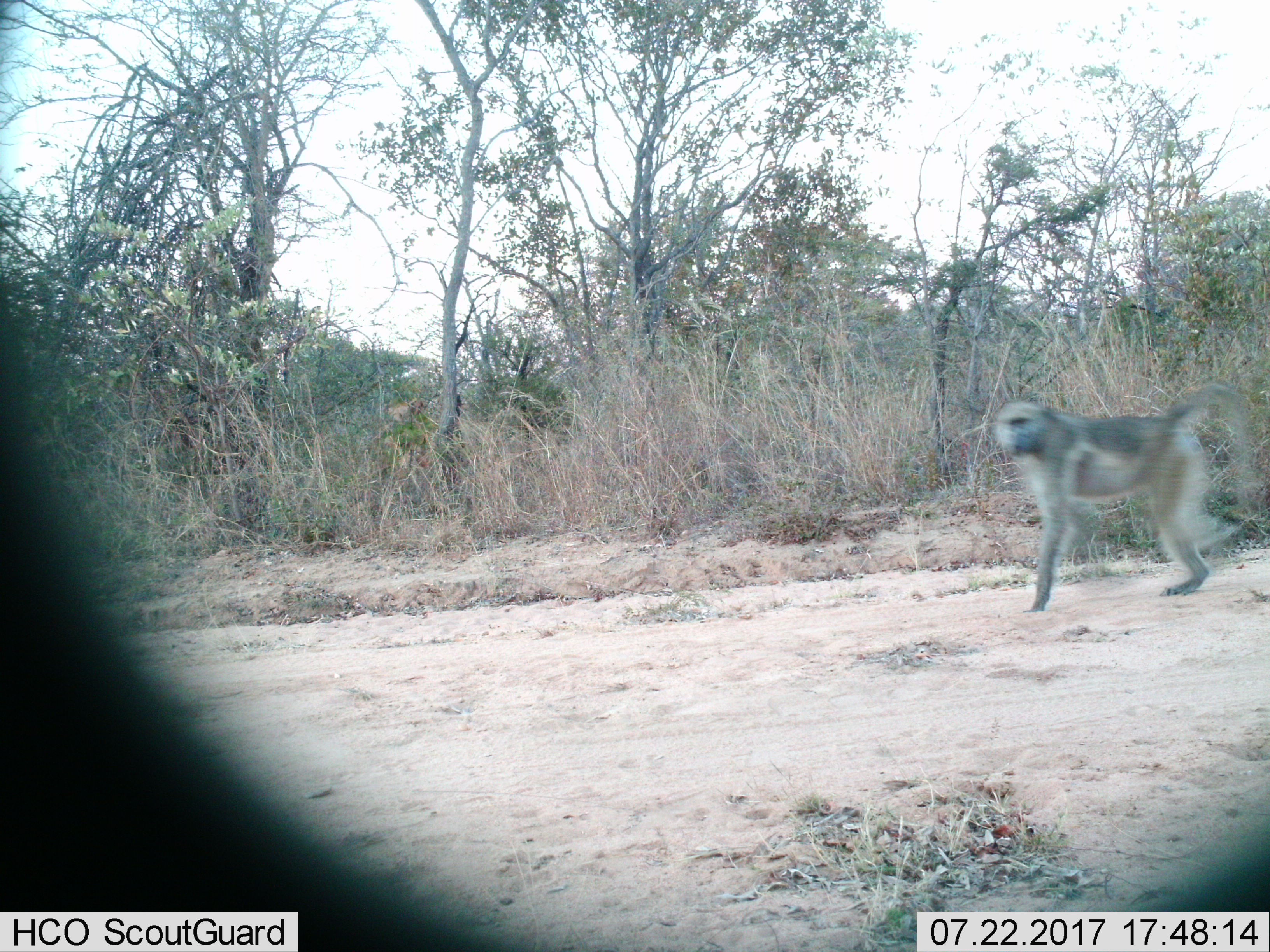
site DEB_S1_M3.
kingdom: Animalia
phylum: Chordata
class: Mammalia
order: Primates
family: Cercopithecidae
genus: Papio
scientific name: Papio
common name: baboon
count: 1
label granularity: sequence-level